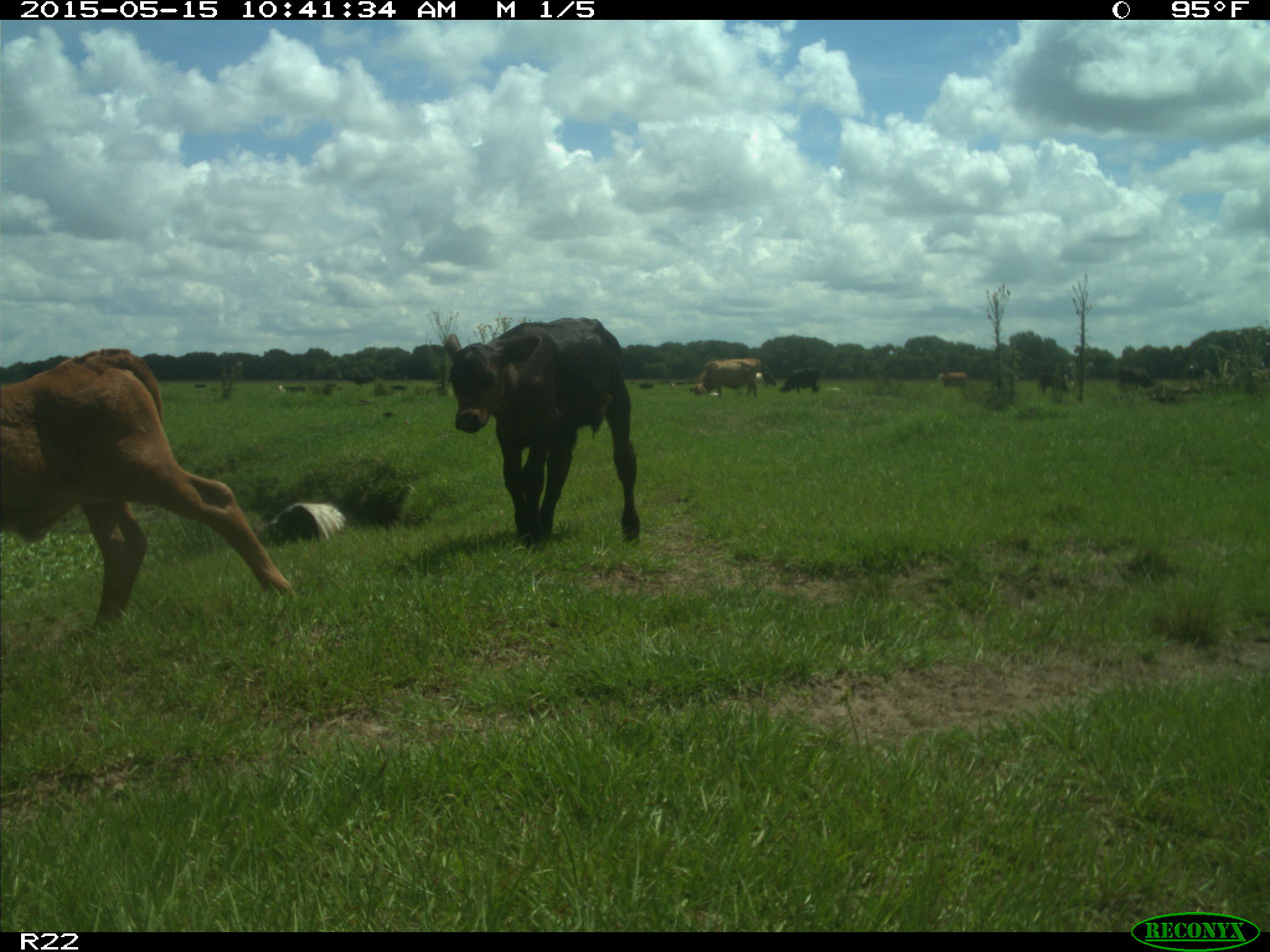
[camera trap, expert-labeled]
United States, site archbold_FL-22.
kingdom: Animalia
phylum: Chordata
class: Mammalia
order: Artiodactyla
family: Bovidae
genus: Bos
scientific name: Bos taurus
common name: domestic cow